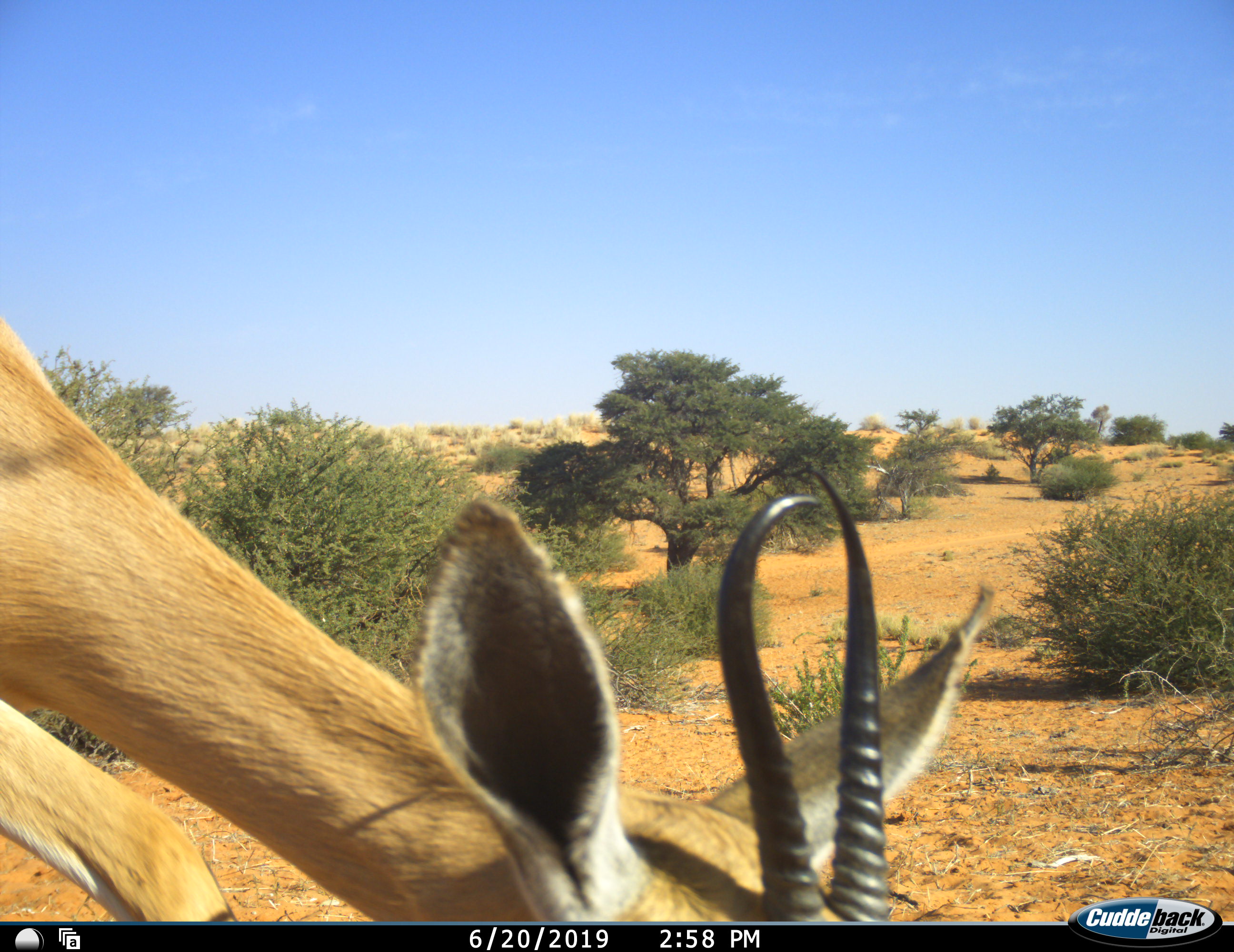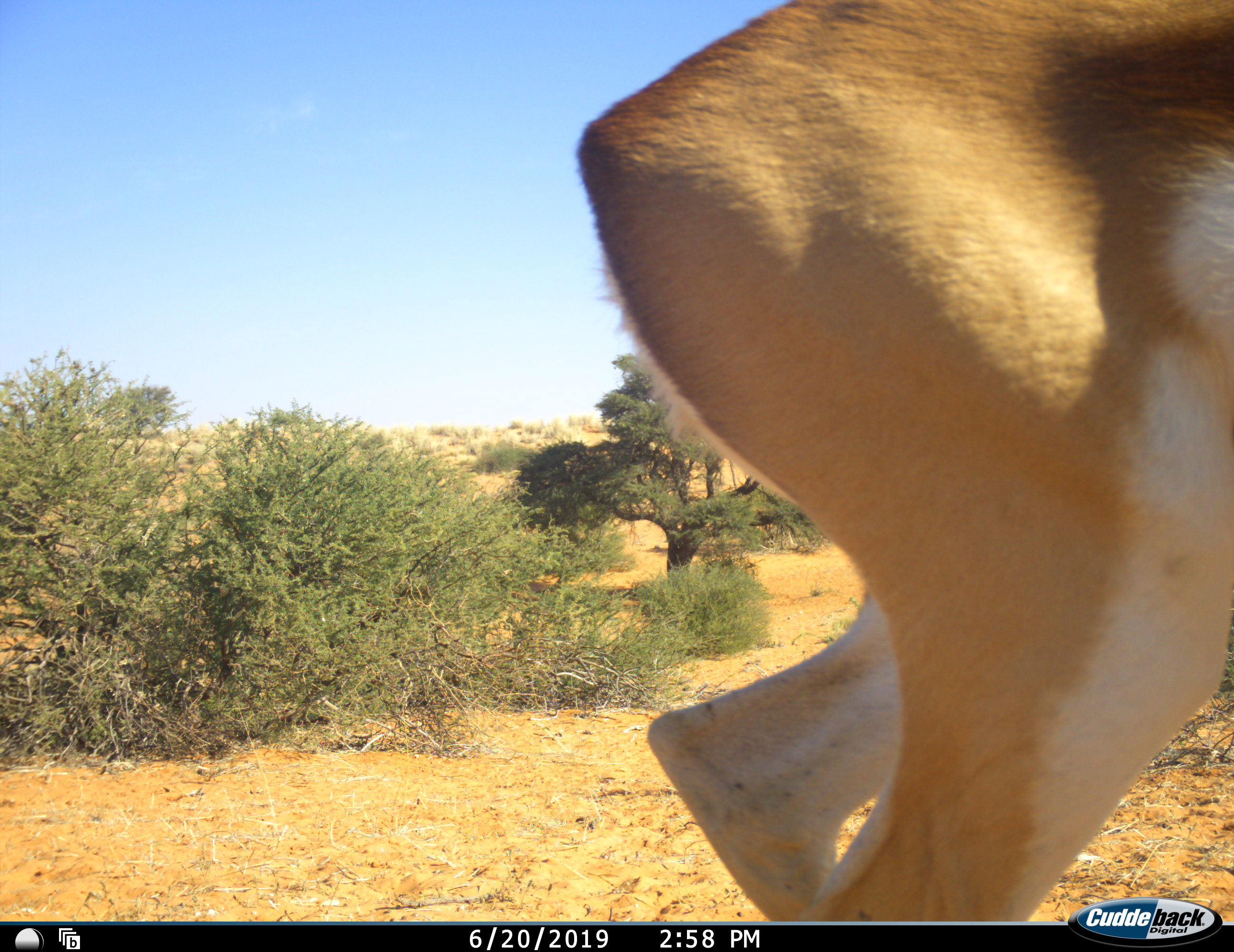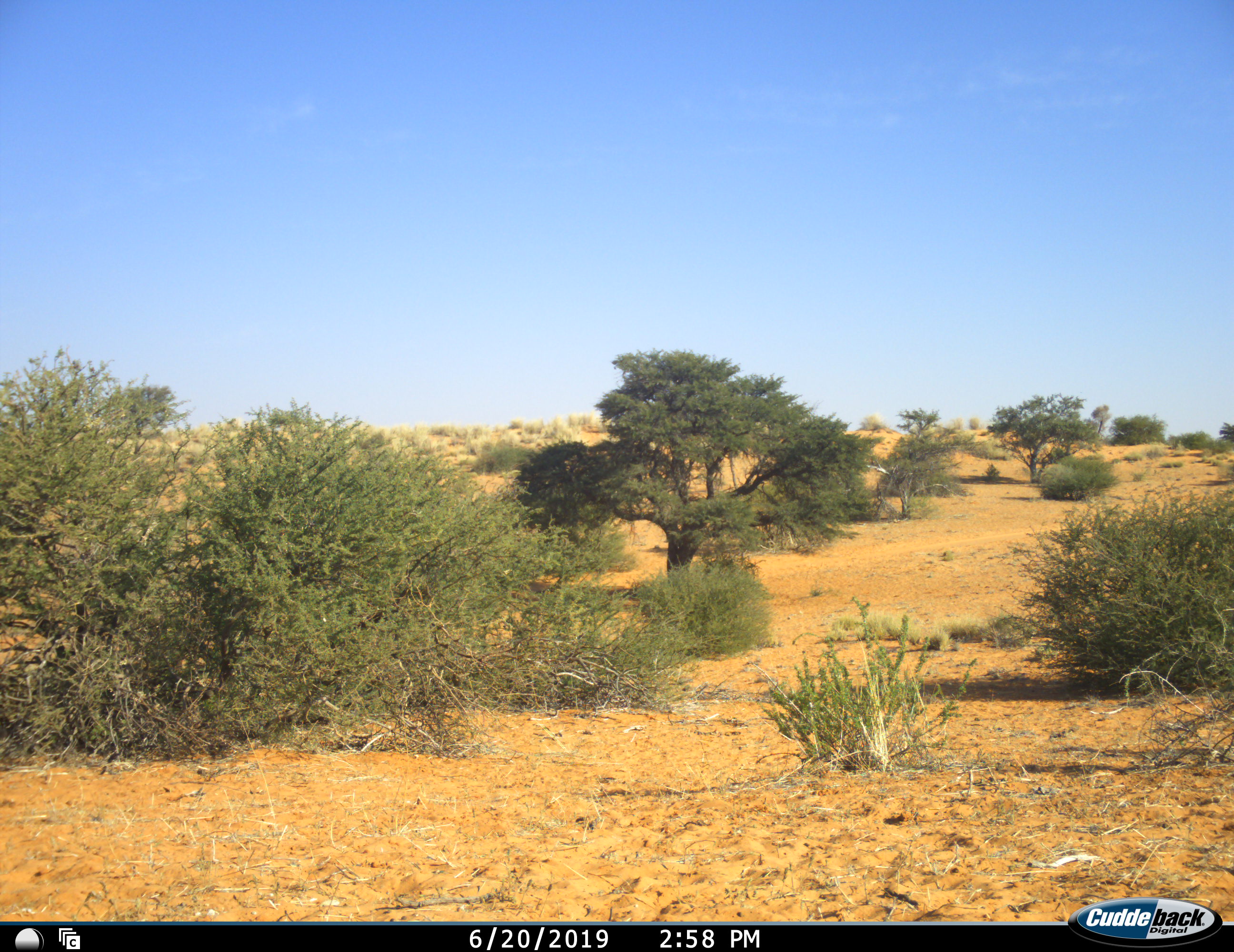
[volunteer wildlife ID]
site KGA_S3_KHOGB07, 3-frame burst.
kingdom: Animalia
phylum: Chordata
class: Mammalia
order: Artiodactyla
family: Bovidae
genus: Antidorcas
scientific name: Antidorcas marsupialis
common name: springbok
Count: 1.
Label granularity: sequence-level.